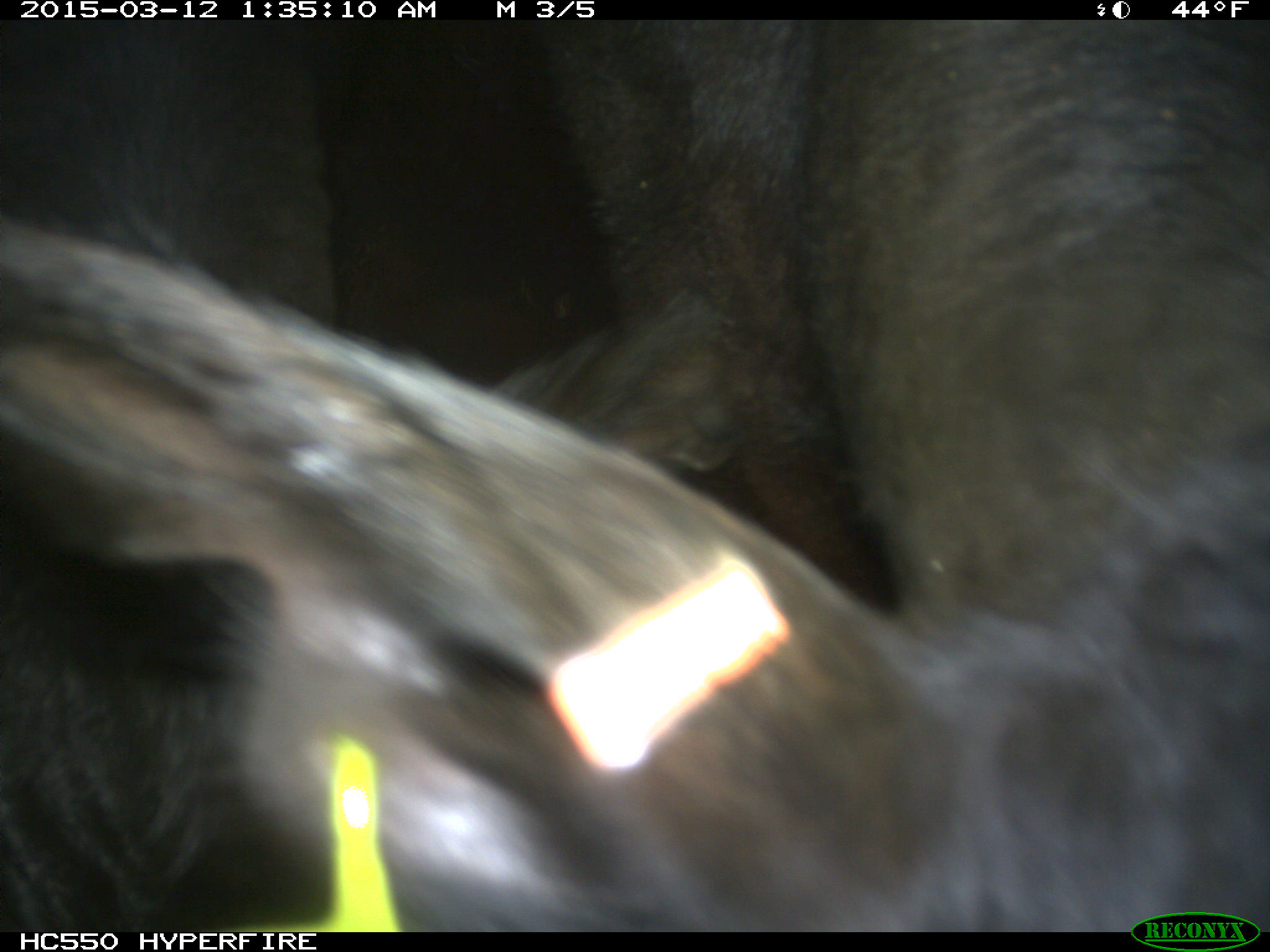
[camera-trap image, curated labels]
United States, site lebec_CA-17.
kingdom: Animalia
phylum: Chordata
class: Mammalia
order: Artiodactyla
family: Bovidae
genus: Bos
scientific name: Bos taurus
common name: domestic cow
Bos taurus (domestic cow).